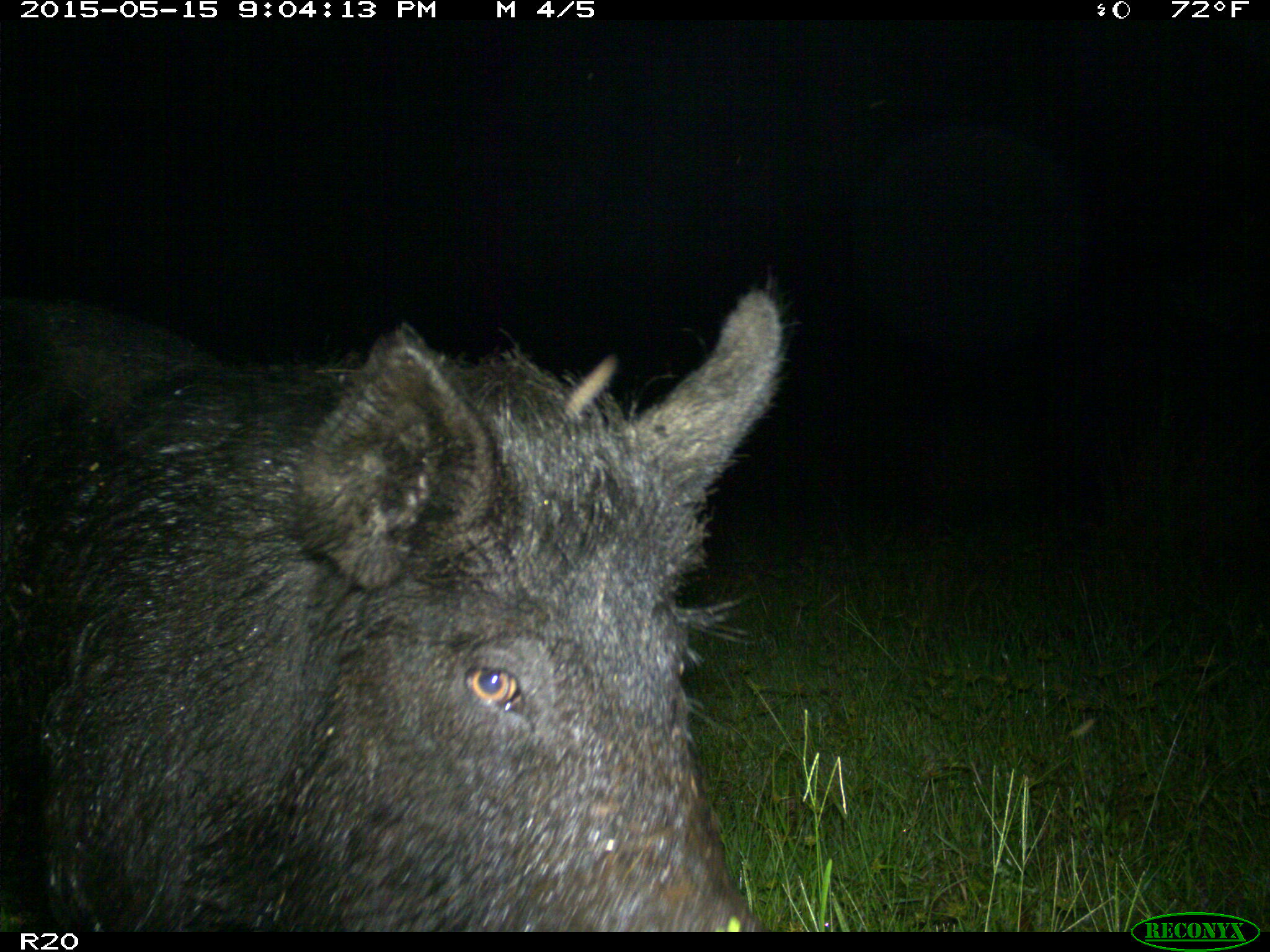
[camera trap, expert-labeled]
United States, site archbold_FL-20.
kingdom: Animalia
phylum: Chordata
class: Mammalia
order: Artiodactyla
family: Suidae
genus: Sus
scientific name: Sus scrofa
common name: wild boar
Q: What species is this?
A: Sus scrofa (wild boar).